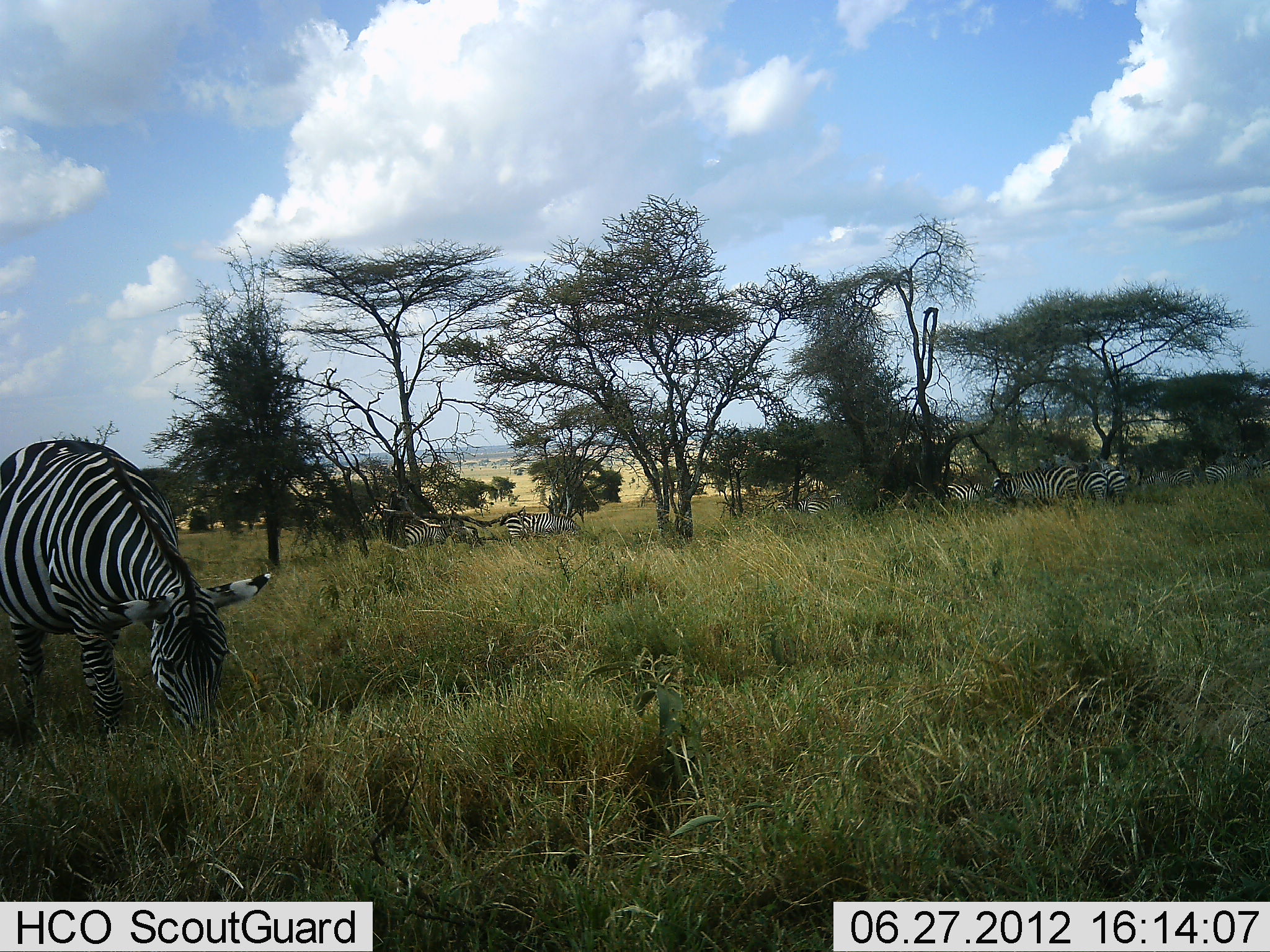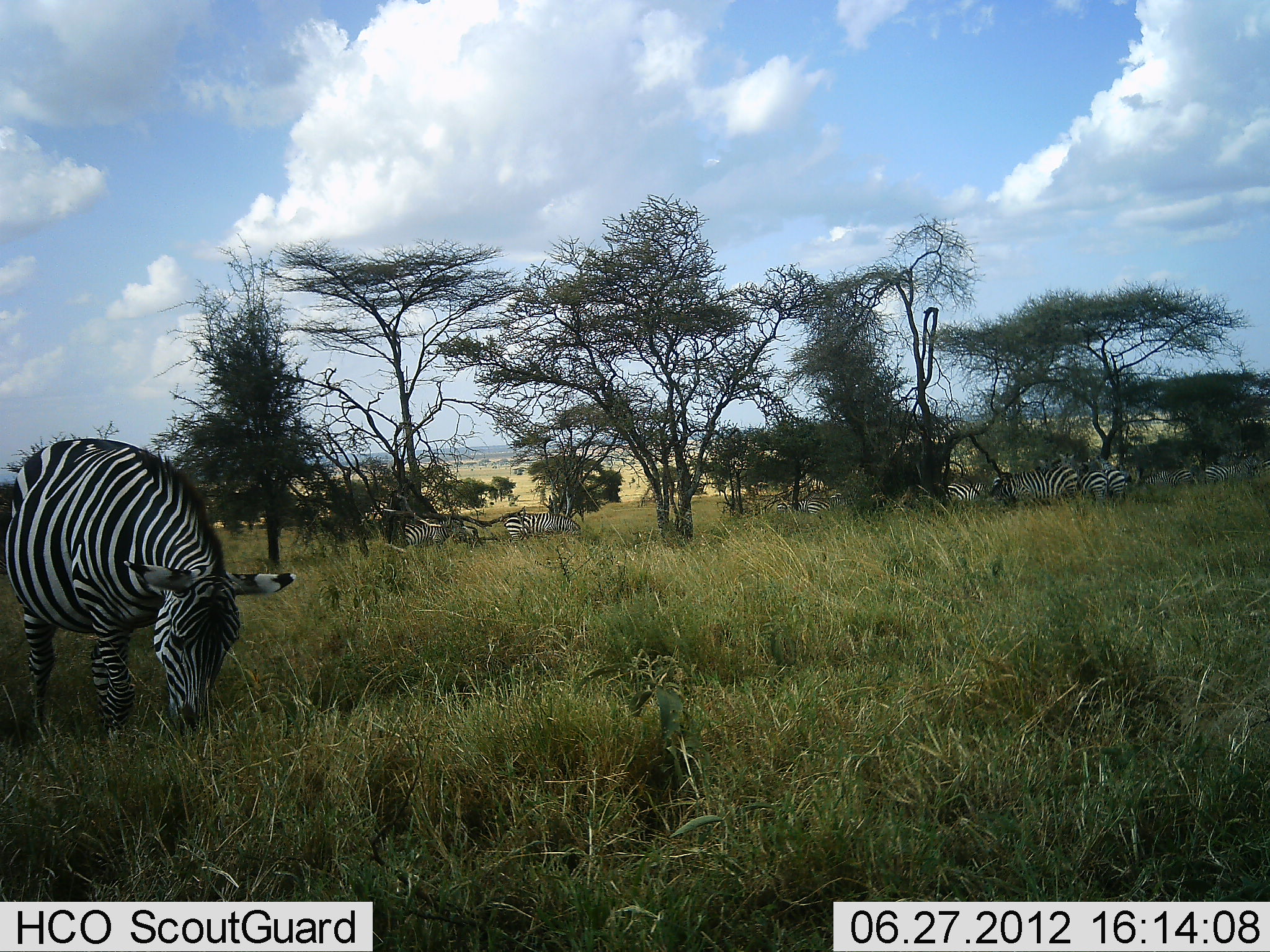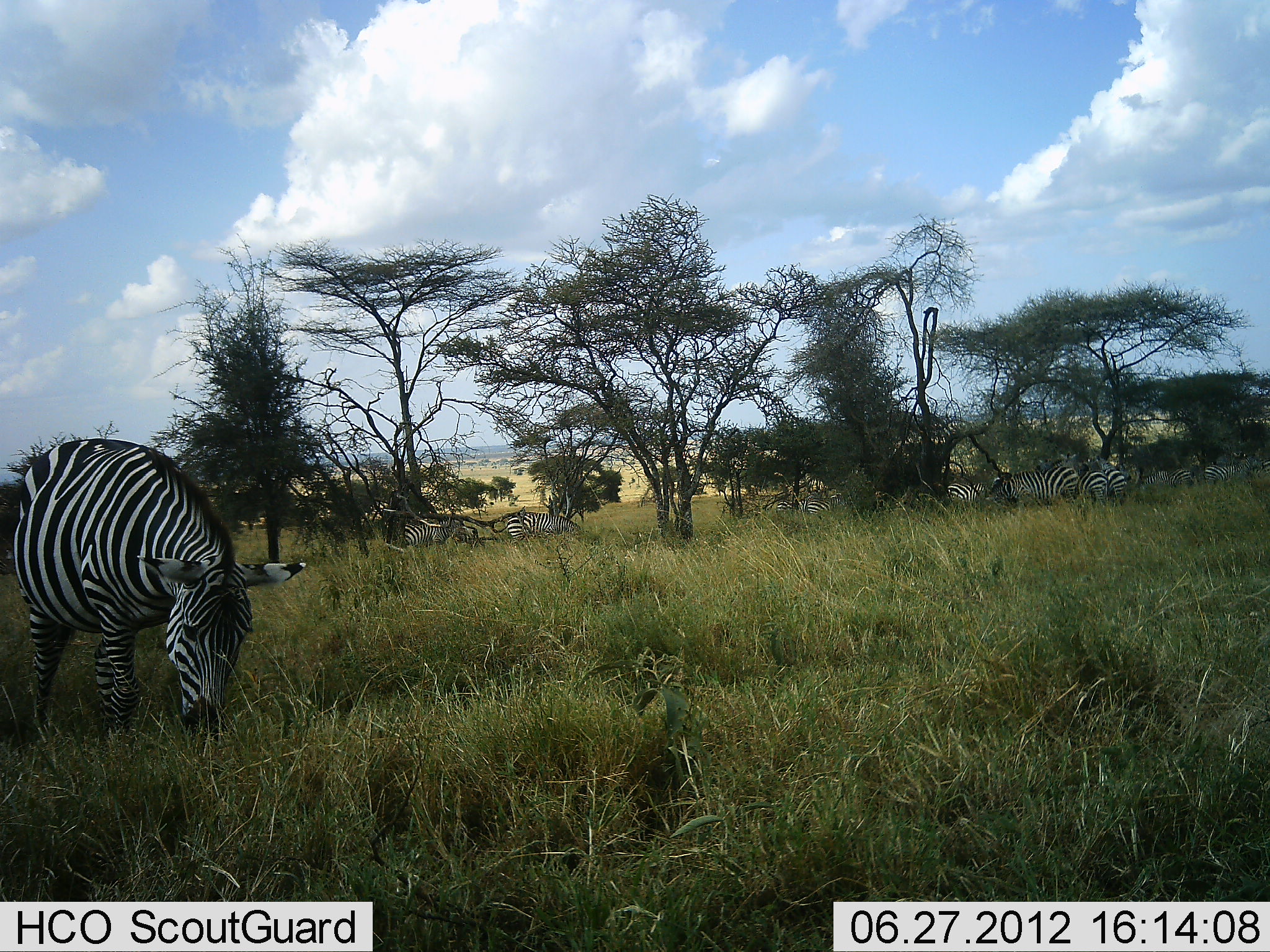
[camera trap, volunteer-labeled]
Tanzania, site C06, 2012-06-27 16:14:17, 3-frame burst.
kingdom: Animalia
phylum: Chordata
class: Mammalia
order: Perissodactyla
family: Equidae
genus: Equus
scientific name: Equus quagga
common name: plains zebra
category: zebra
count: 11-50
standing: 50%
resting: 0%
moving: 10%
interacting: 10%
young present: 0%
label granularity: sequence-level